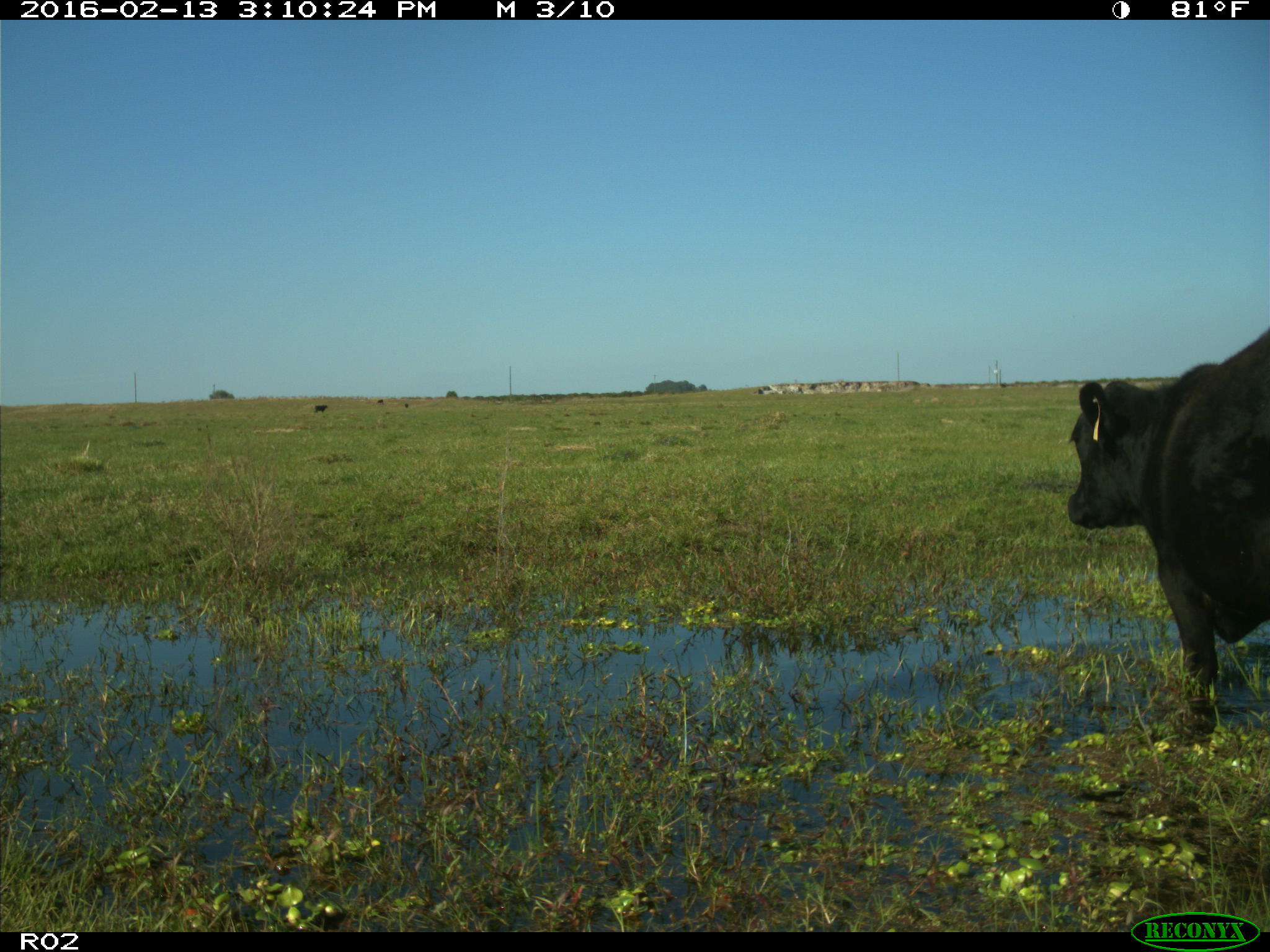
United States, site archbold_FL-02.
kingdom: Animalia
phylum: Chordata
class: Mammalia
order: Artiodactyla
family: Bovidae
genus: Bos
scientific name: Bos taurus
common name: domestic cow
Bos taurus (domestic cow).